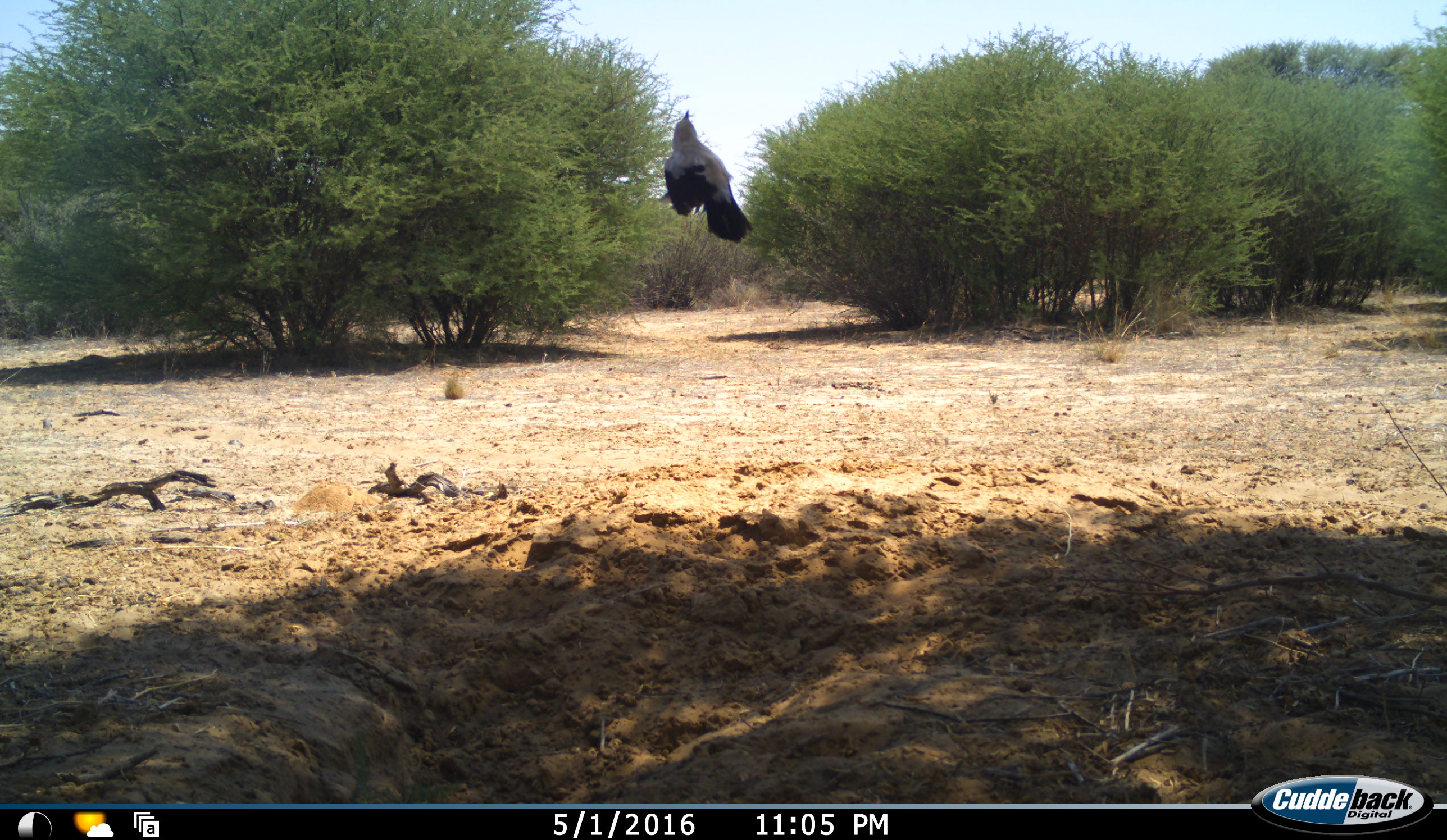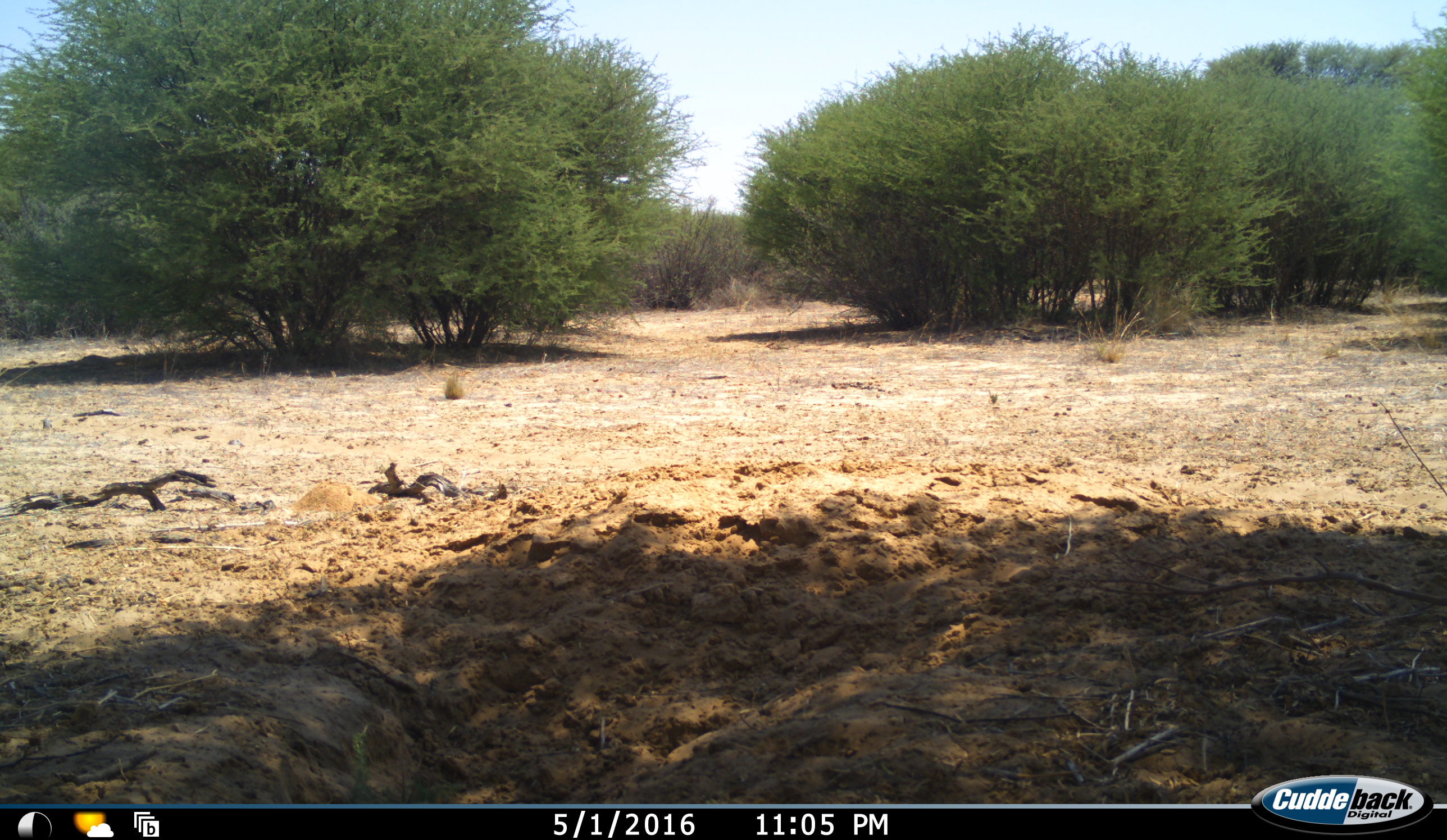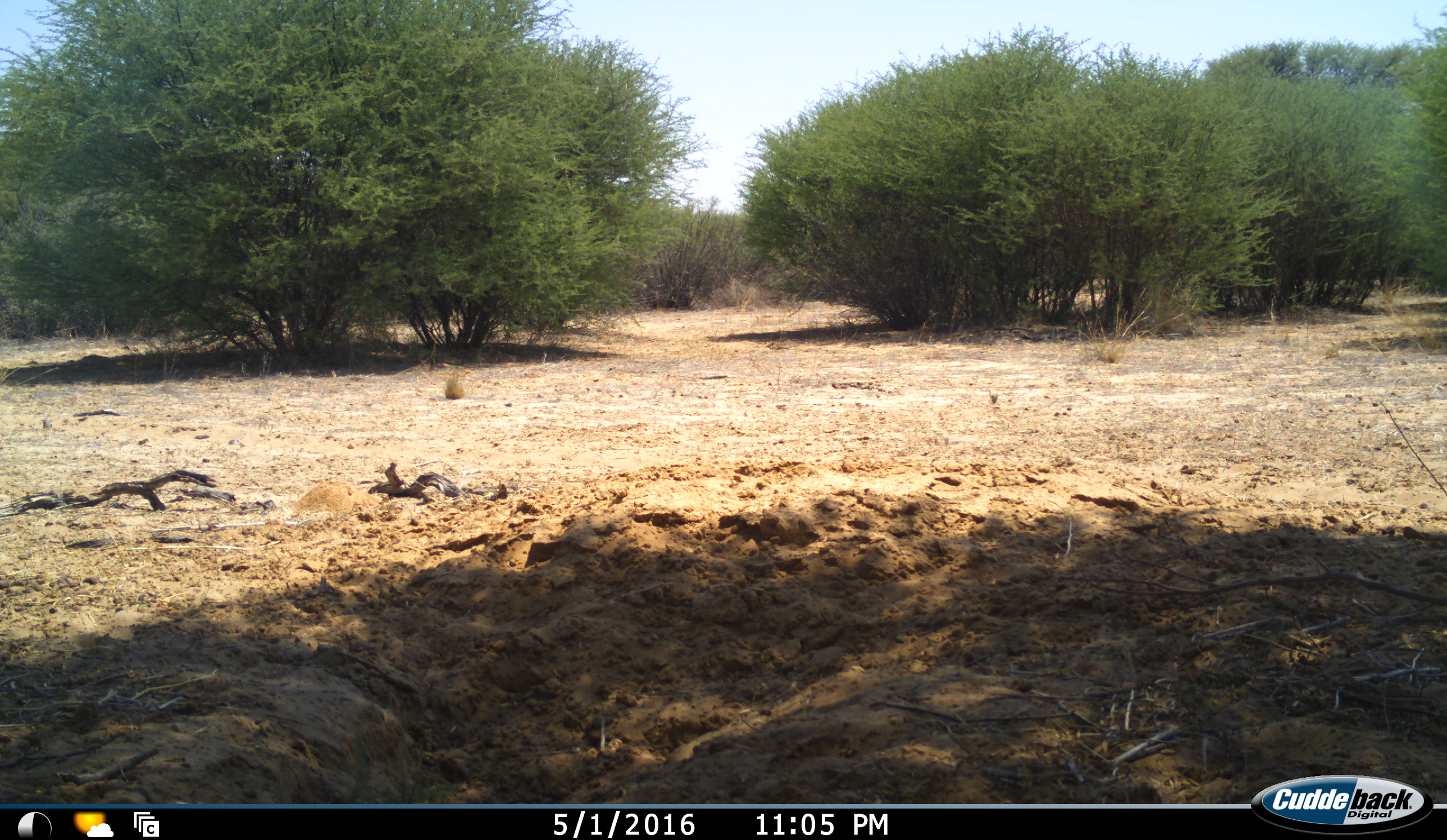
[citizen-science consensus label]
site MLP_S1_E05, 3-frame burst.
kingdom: Animalia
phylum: Chordata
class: Aves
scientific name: Aves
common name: bird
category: birdother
Birdother (bird) (Aves), count 1. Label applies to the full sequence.